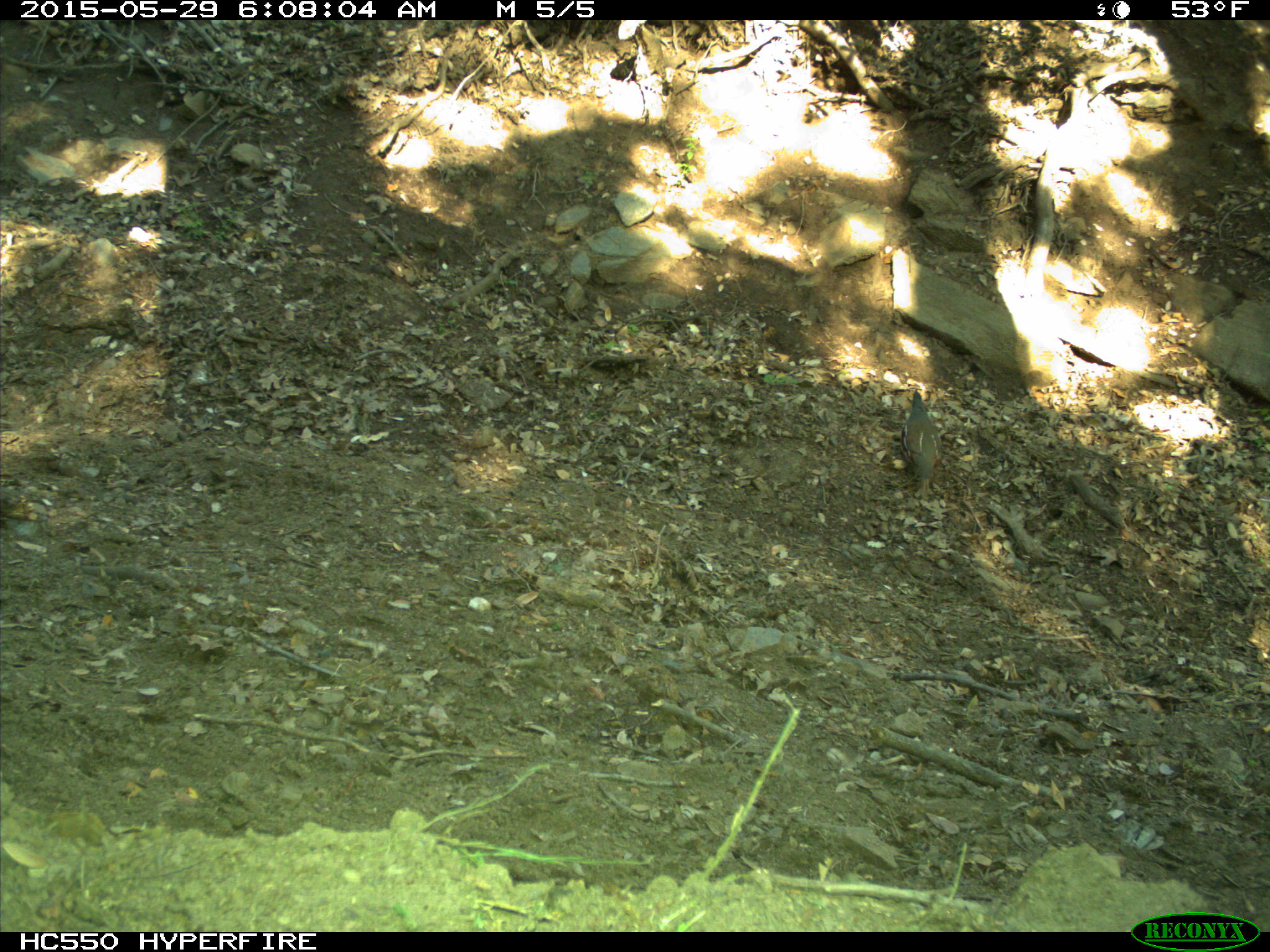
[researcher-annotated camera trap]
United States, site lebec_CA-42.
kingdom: Animalia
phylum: Chordata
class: Aves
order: Galliformes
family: Odontophoridae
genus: Callipepla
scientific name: Callipepla californica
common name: california quail